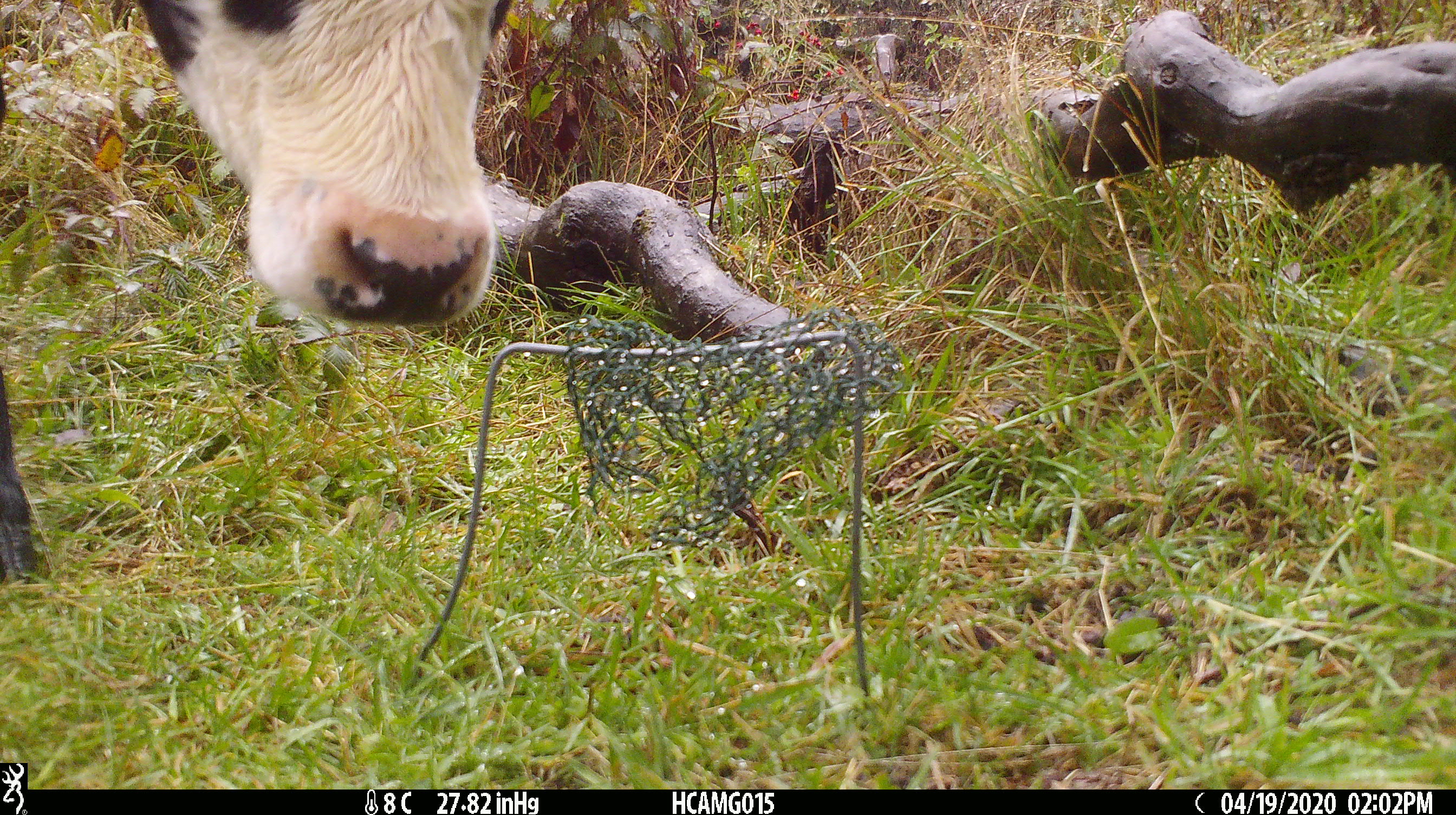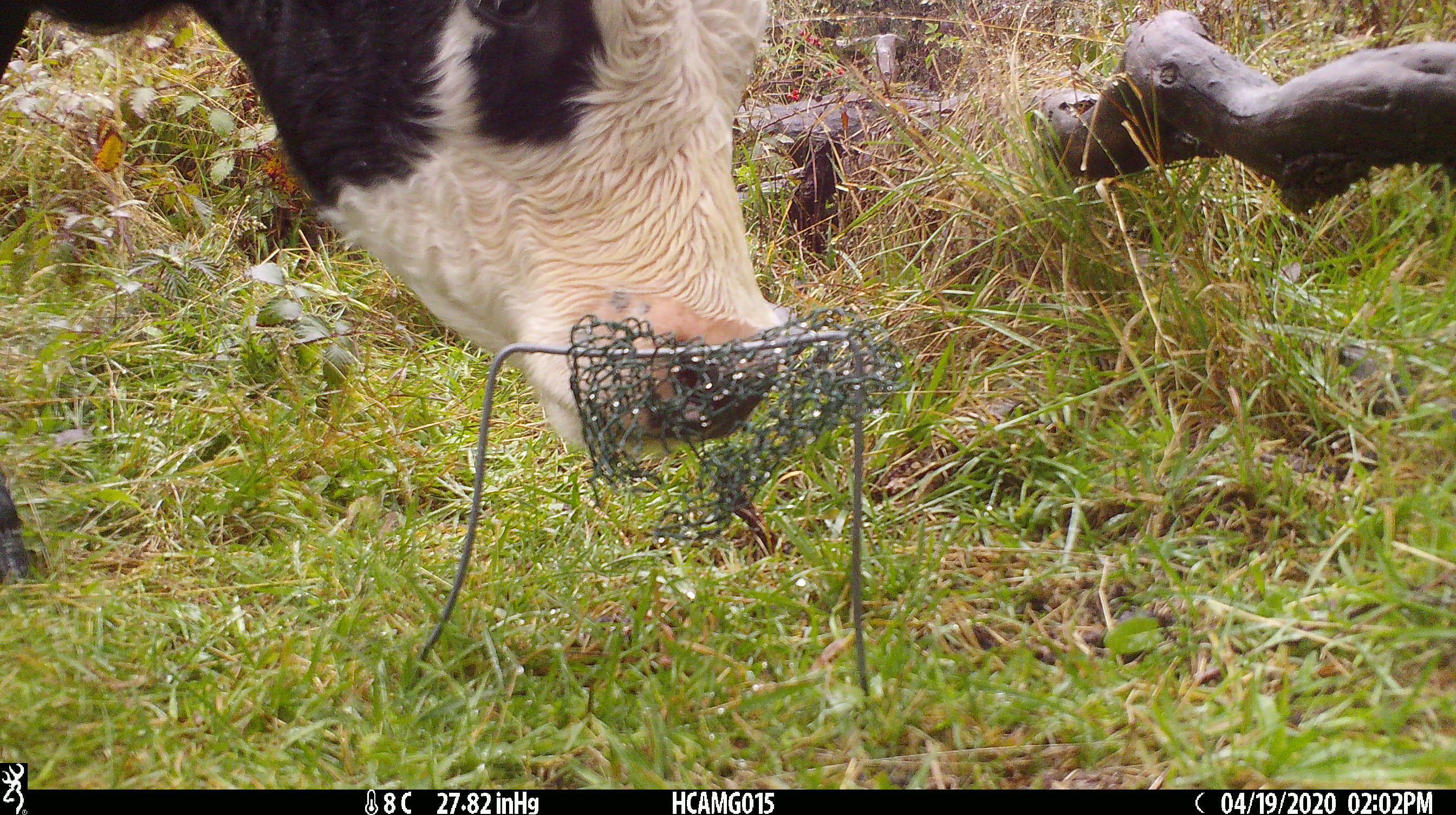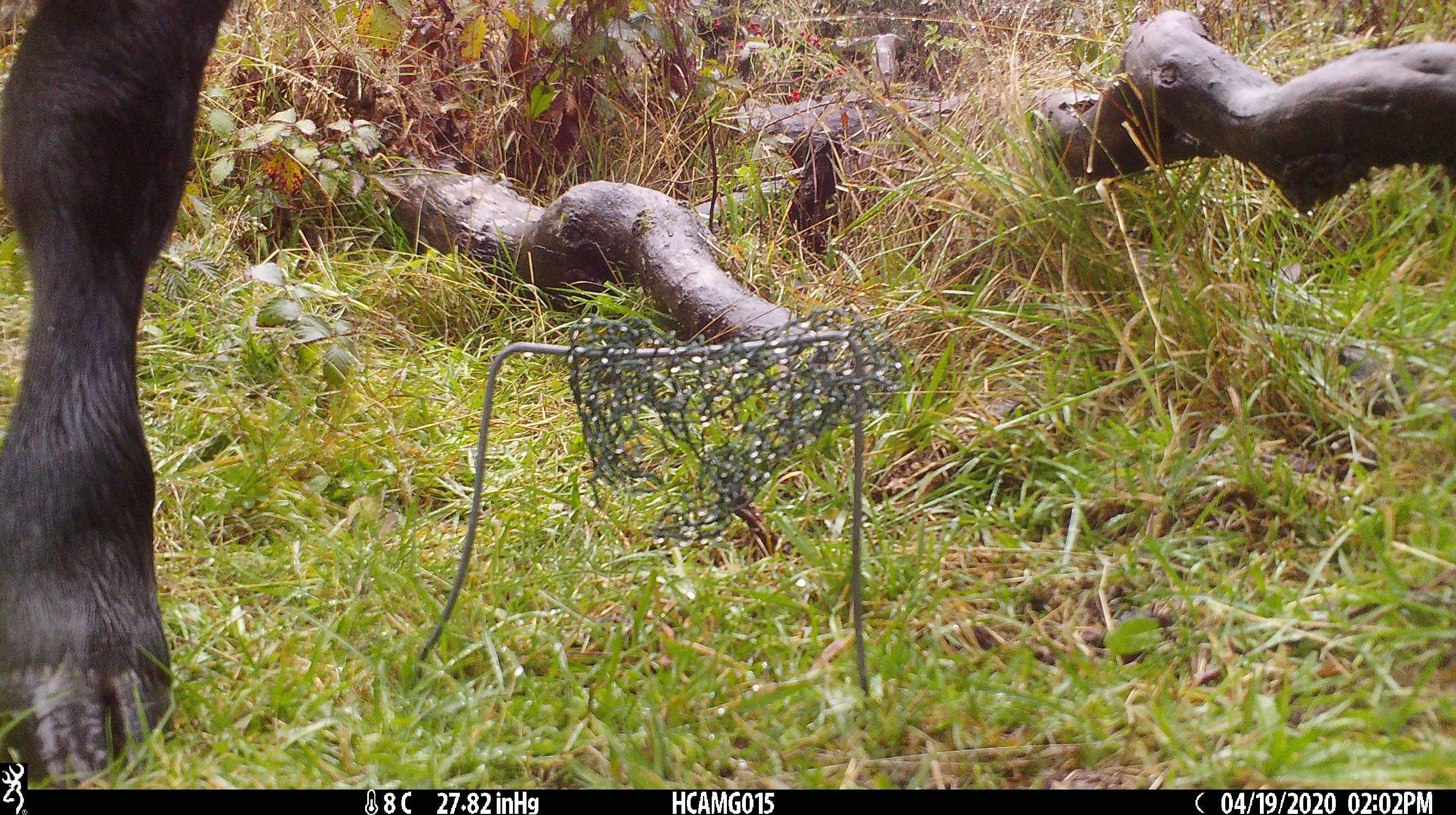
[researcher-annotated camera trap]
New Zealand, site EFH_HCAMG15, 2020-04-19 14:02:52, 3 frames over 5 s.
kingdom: Animalia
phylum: Chordata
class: Mammalia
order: Artiodactyla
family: Bovidae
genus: Bos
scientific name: Bos taurus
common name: domestic cow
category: cow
Cow (domestic cow) (Bos taurus).